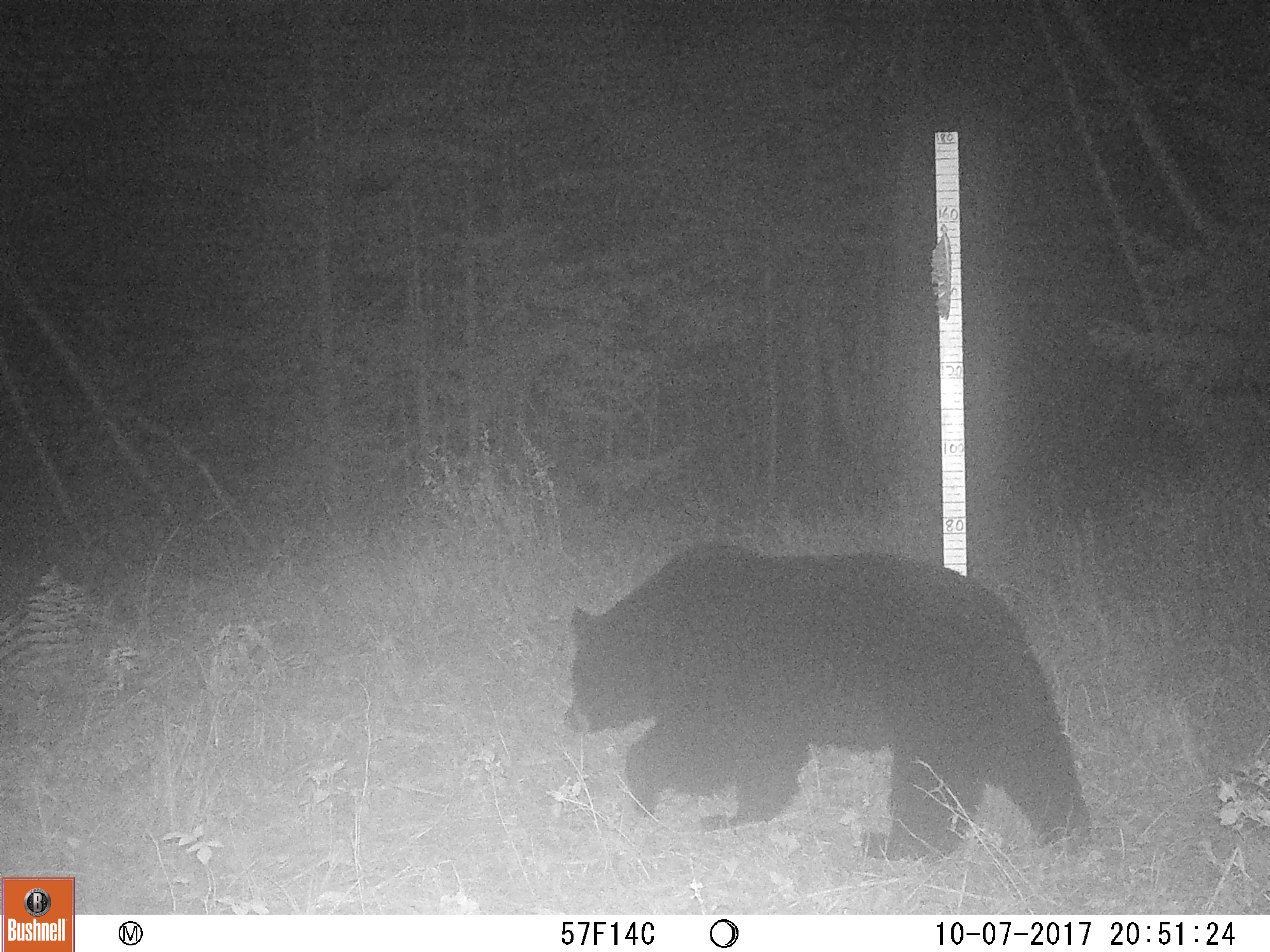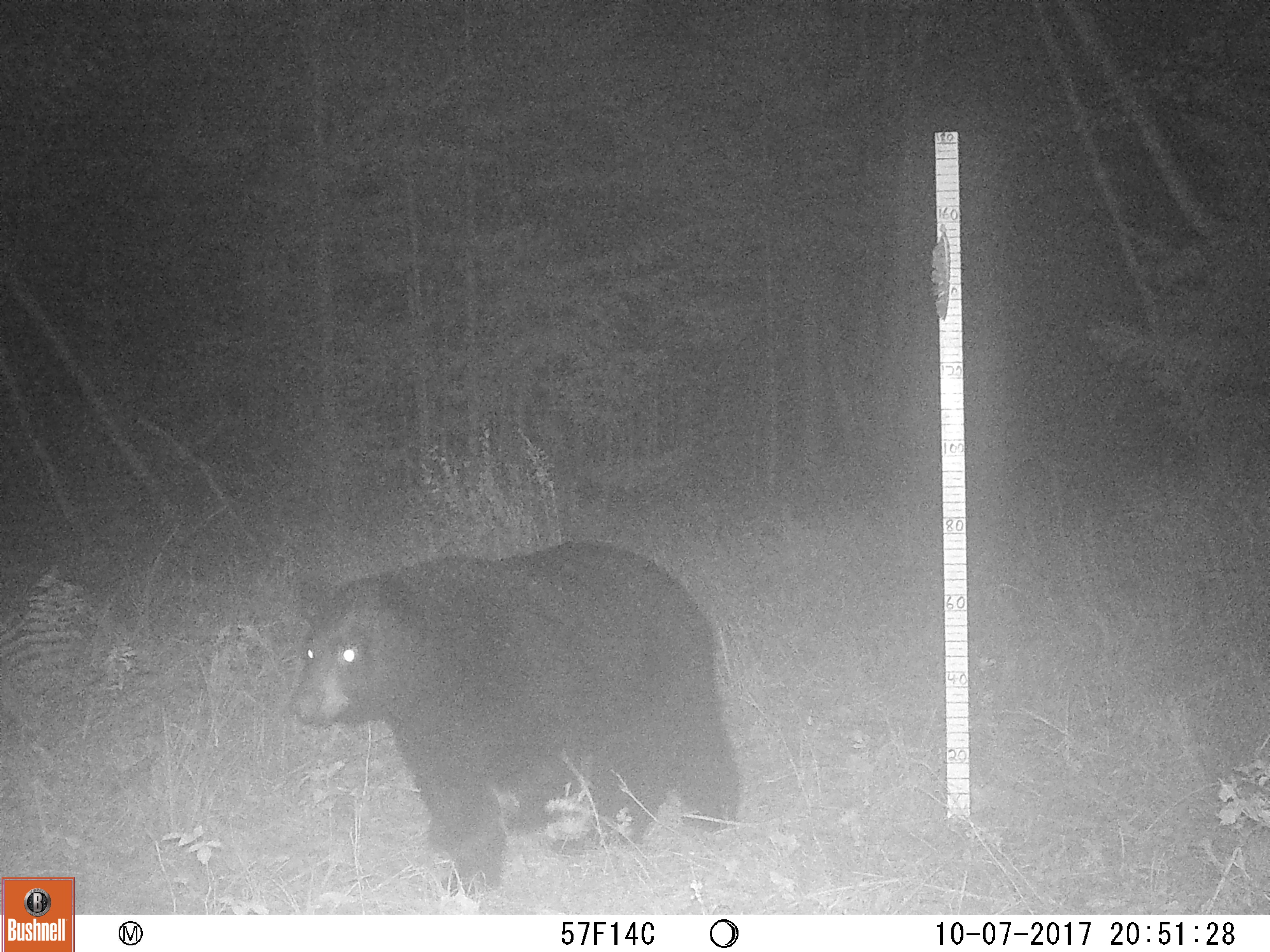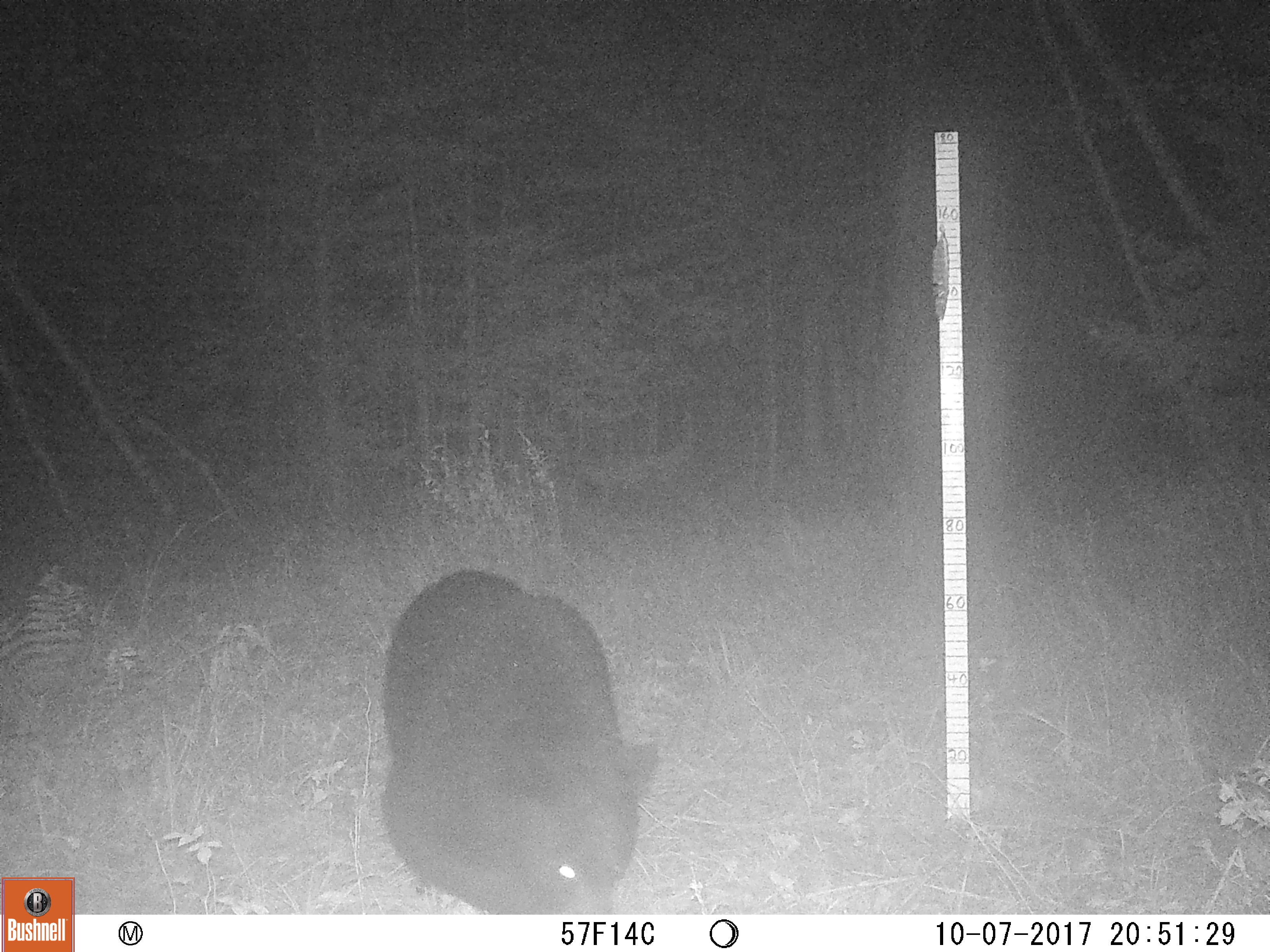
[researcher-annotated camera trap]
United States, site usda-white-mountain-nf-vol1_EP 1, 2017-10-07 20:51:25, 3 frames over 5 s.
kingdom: Animalia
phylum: Chordata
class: Mammalia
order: Carnivora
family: Ursidae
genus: Ursus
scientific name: Ursus americanus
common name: black bear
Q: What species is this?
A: Black bear (Ursus americanus).